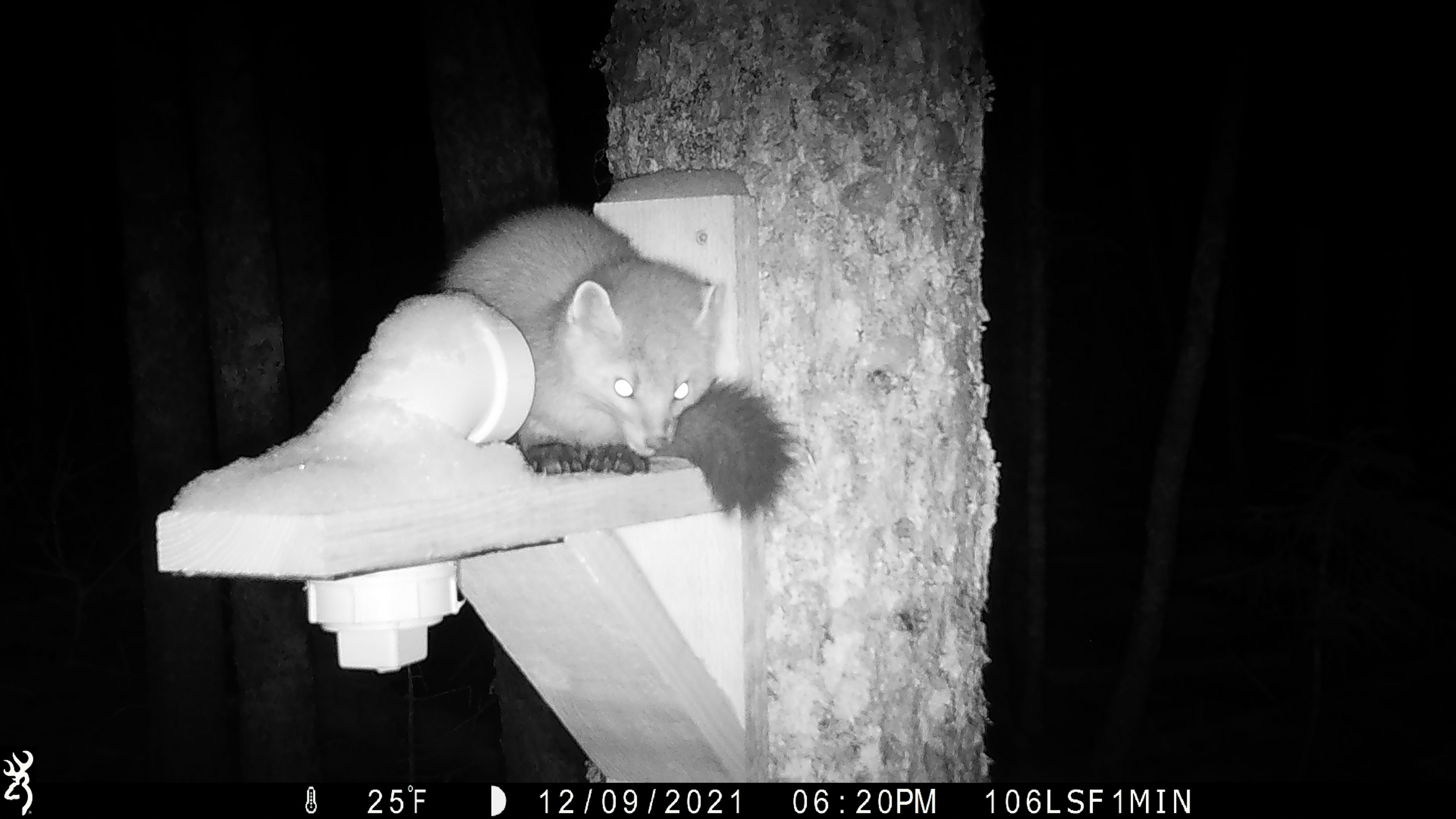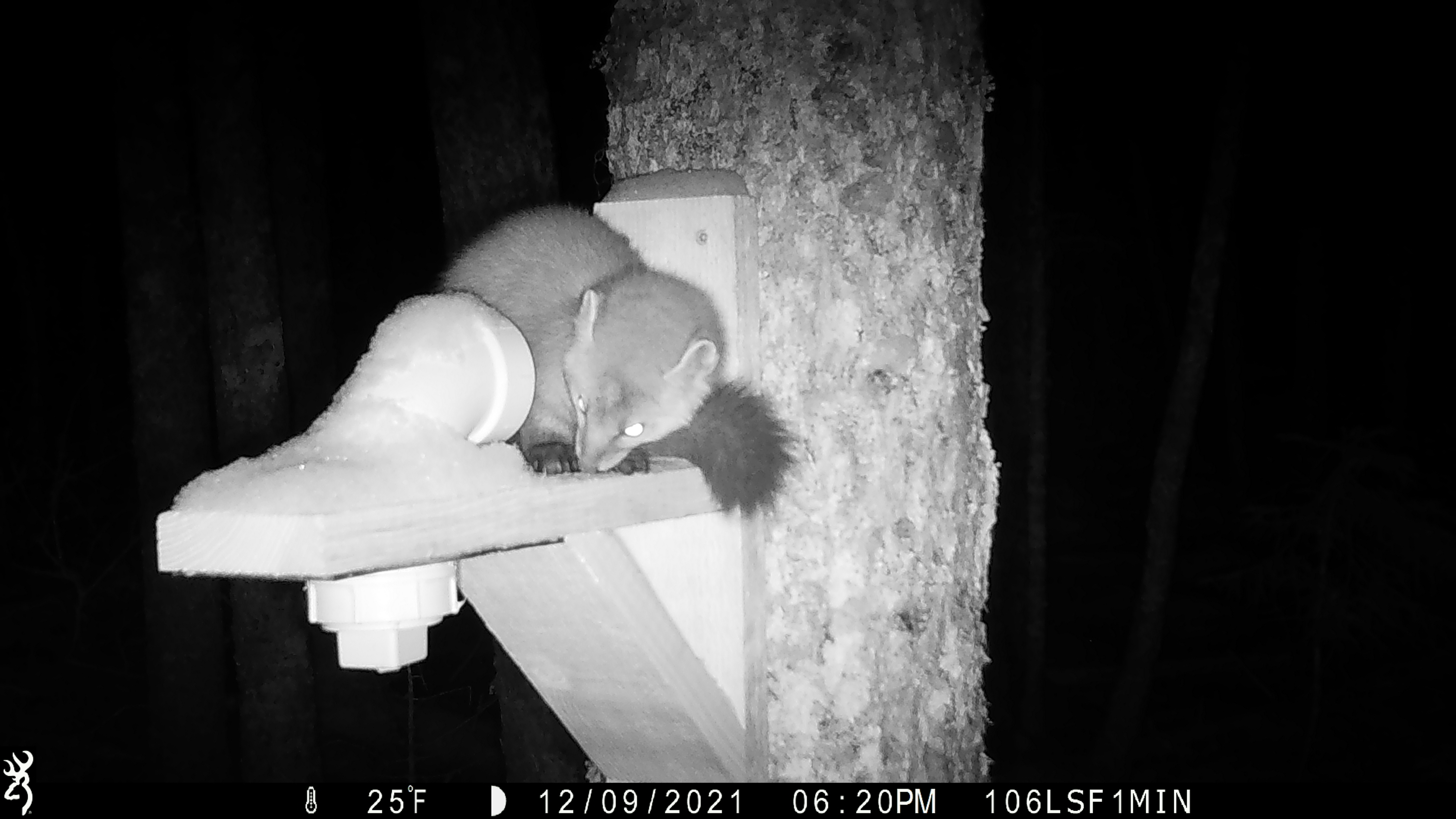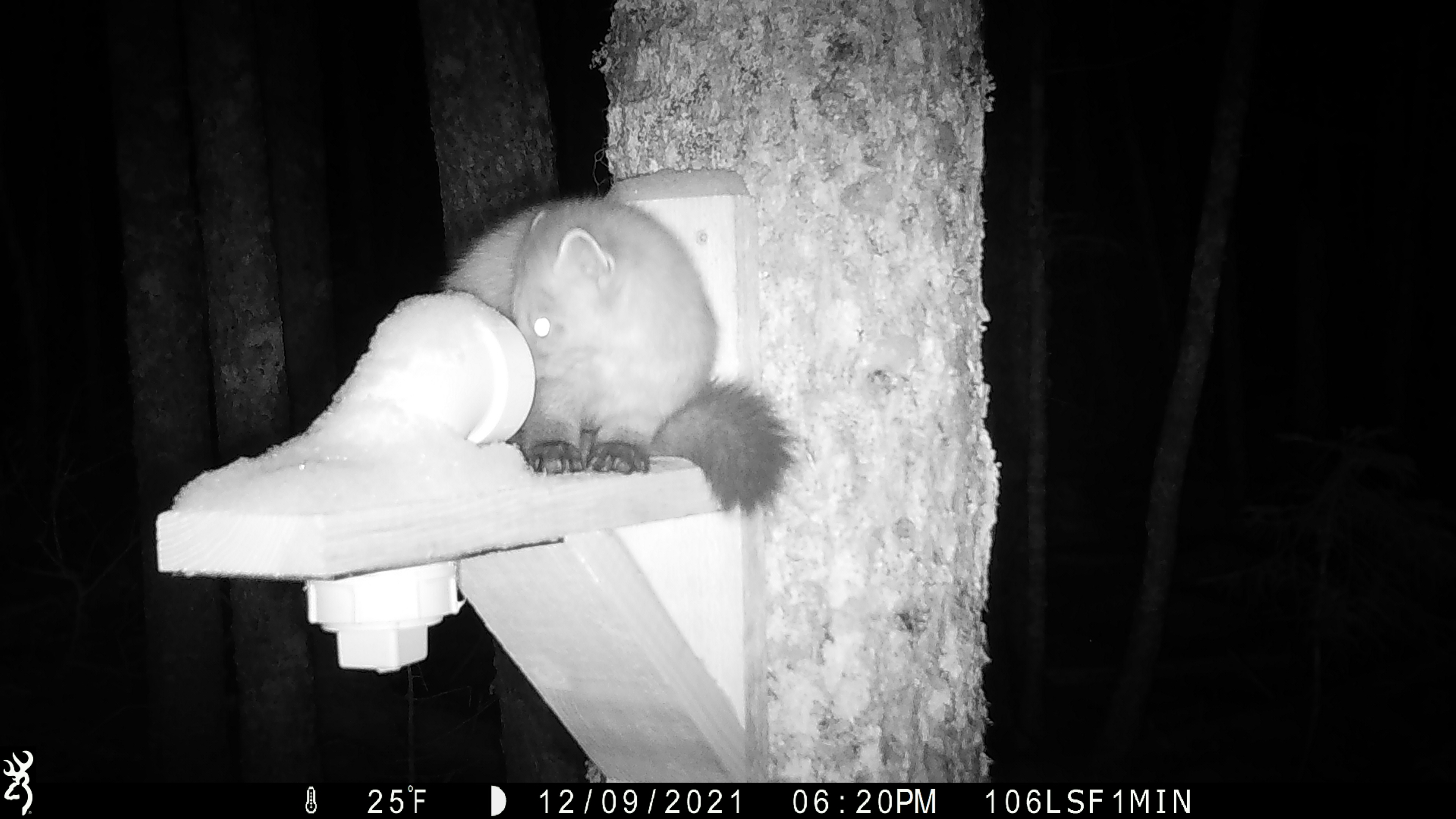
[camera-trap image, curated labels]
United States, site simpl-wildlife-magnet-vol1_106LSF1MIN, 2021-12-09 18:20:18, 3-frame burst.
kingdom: Animalia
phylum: Chordata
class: Mammalia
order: Carnivora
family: Mustelidae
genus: Martes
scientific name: Martes americana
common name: american marten